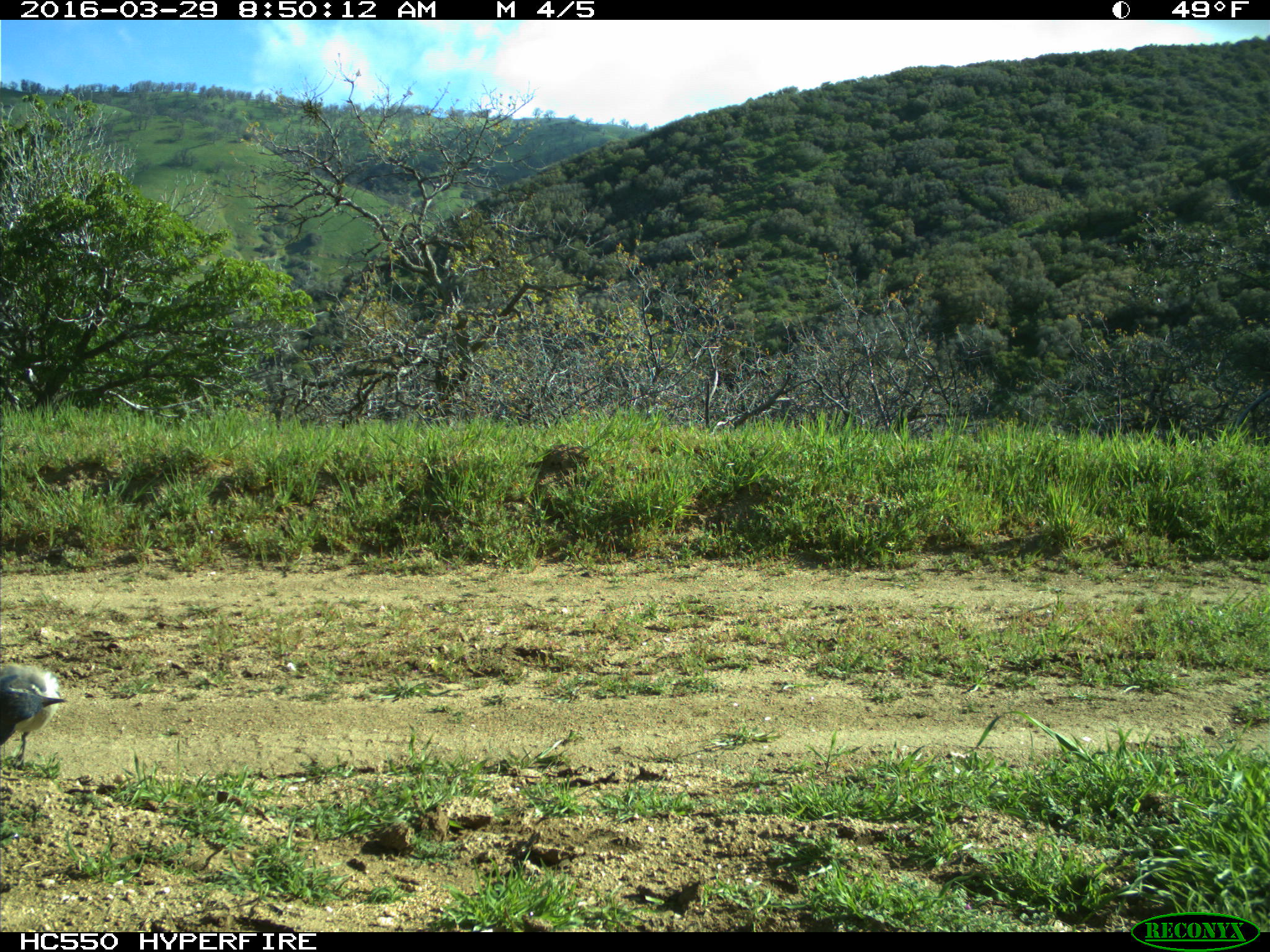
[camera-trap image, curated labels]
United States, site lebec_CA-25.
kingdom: Animalia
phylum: Chordata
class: Aves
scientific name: Aves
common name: birds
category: unidentified bird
Unidentified bird (birds) (Aves).